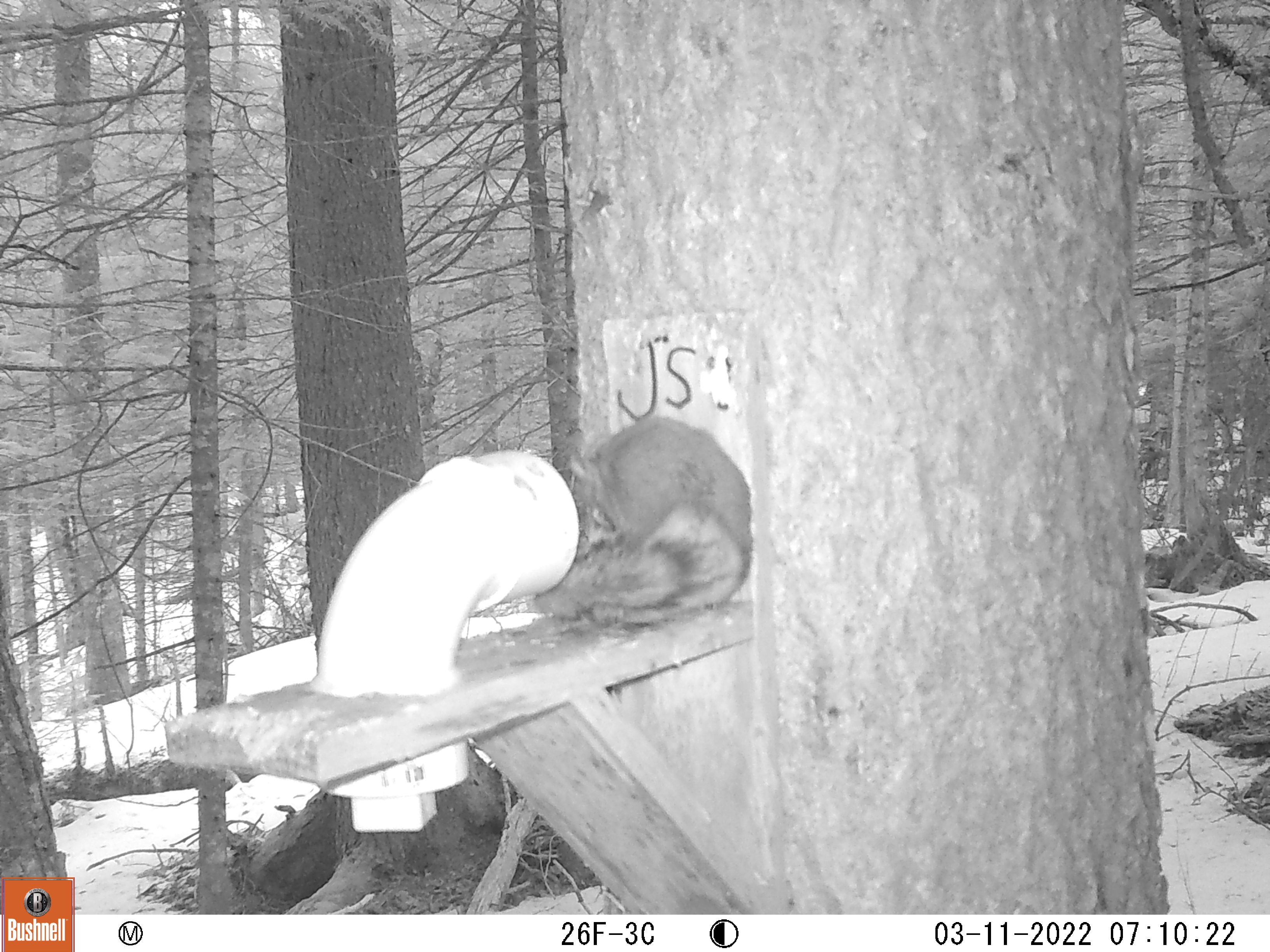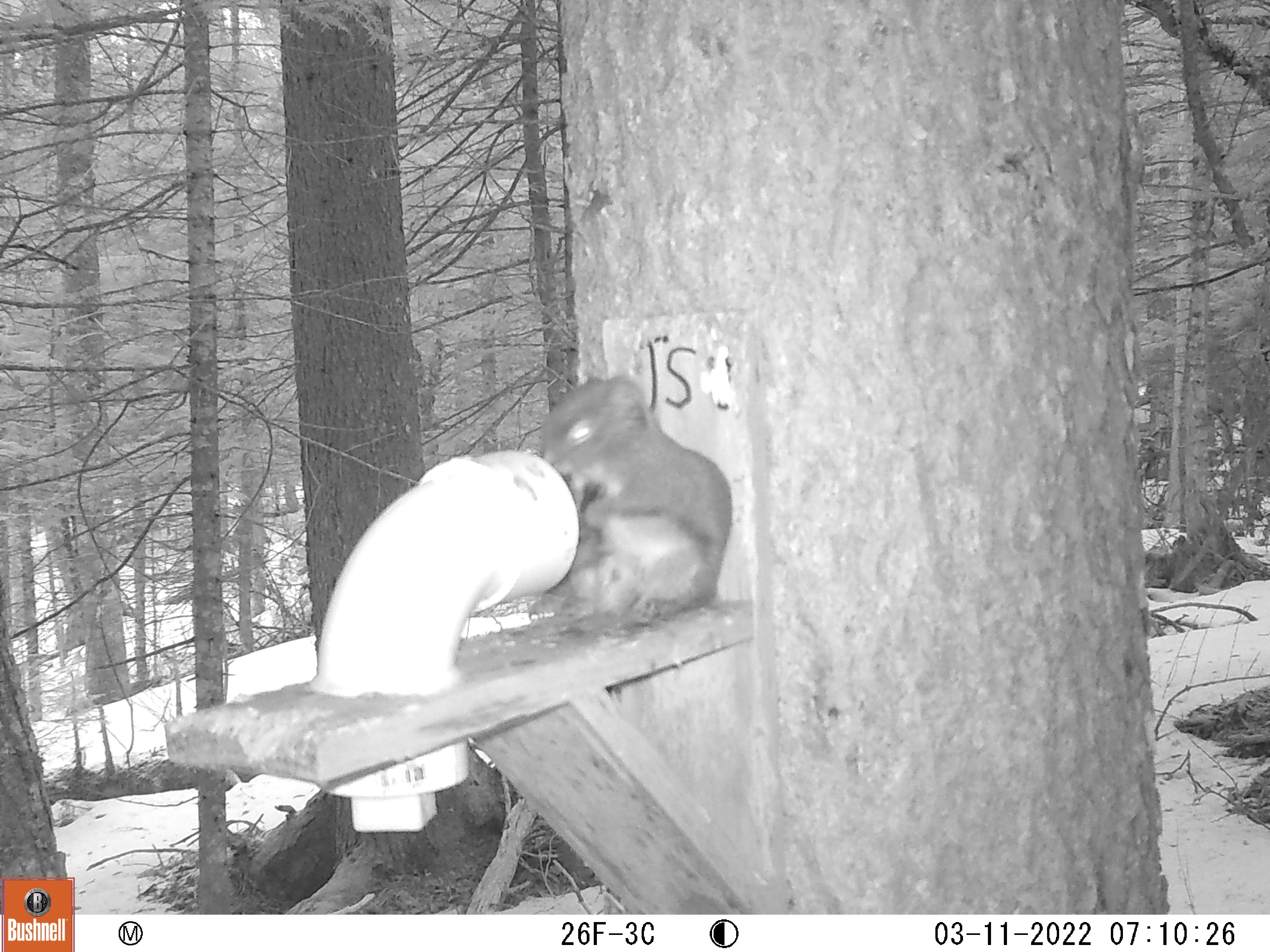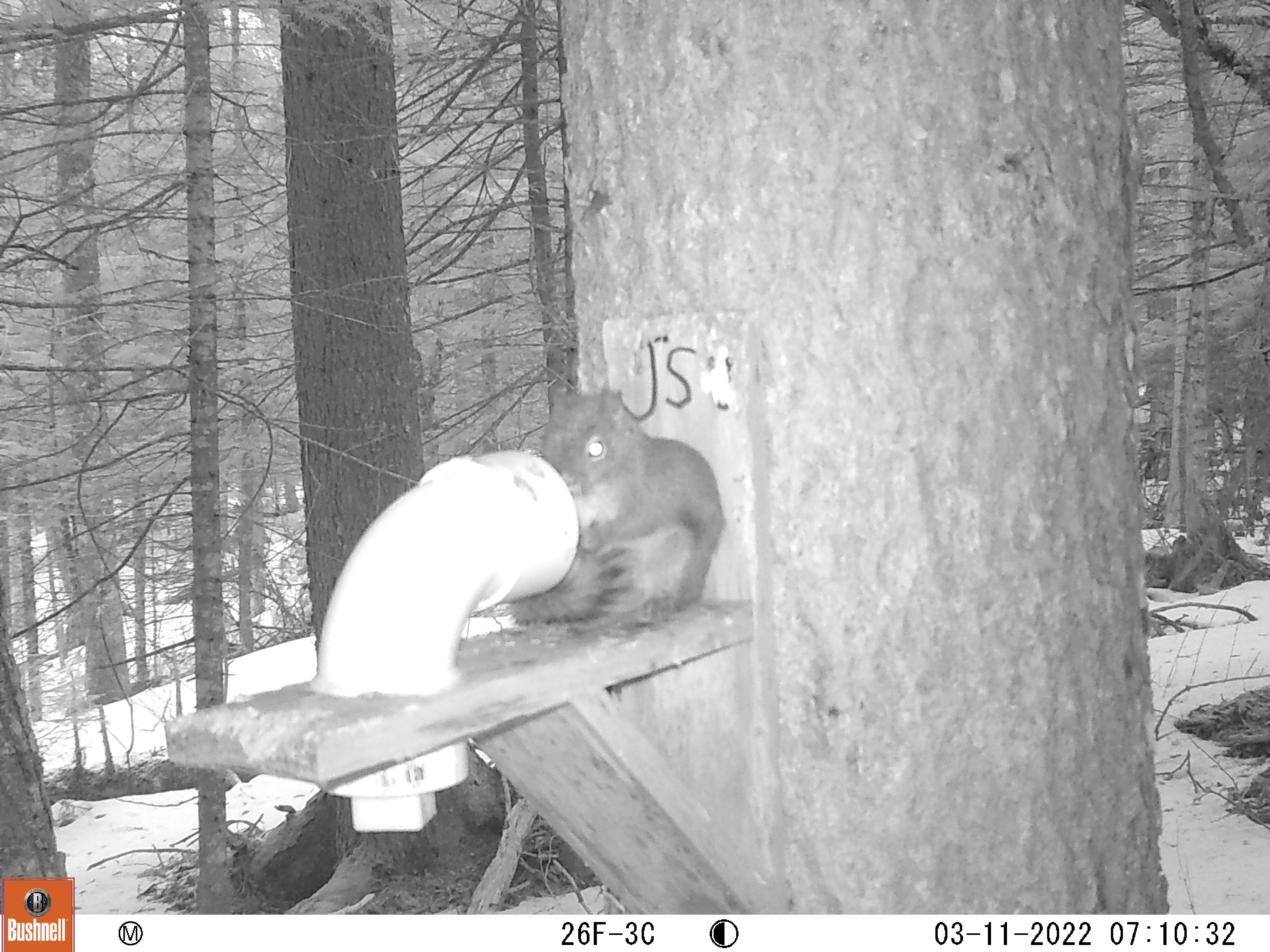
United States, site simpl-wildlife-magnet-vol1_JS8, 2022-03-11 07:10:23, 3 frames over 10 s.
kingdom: Animalia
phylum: Chordata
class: Mammalia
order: Rodentia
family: Sciuridae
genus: Tamiasciurus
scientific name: Tamiasciurus hudsonicus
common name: red squirrel